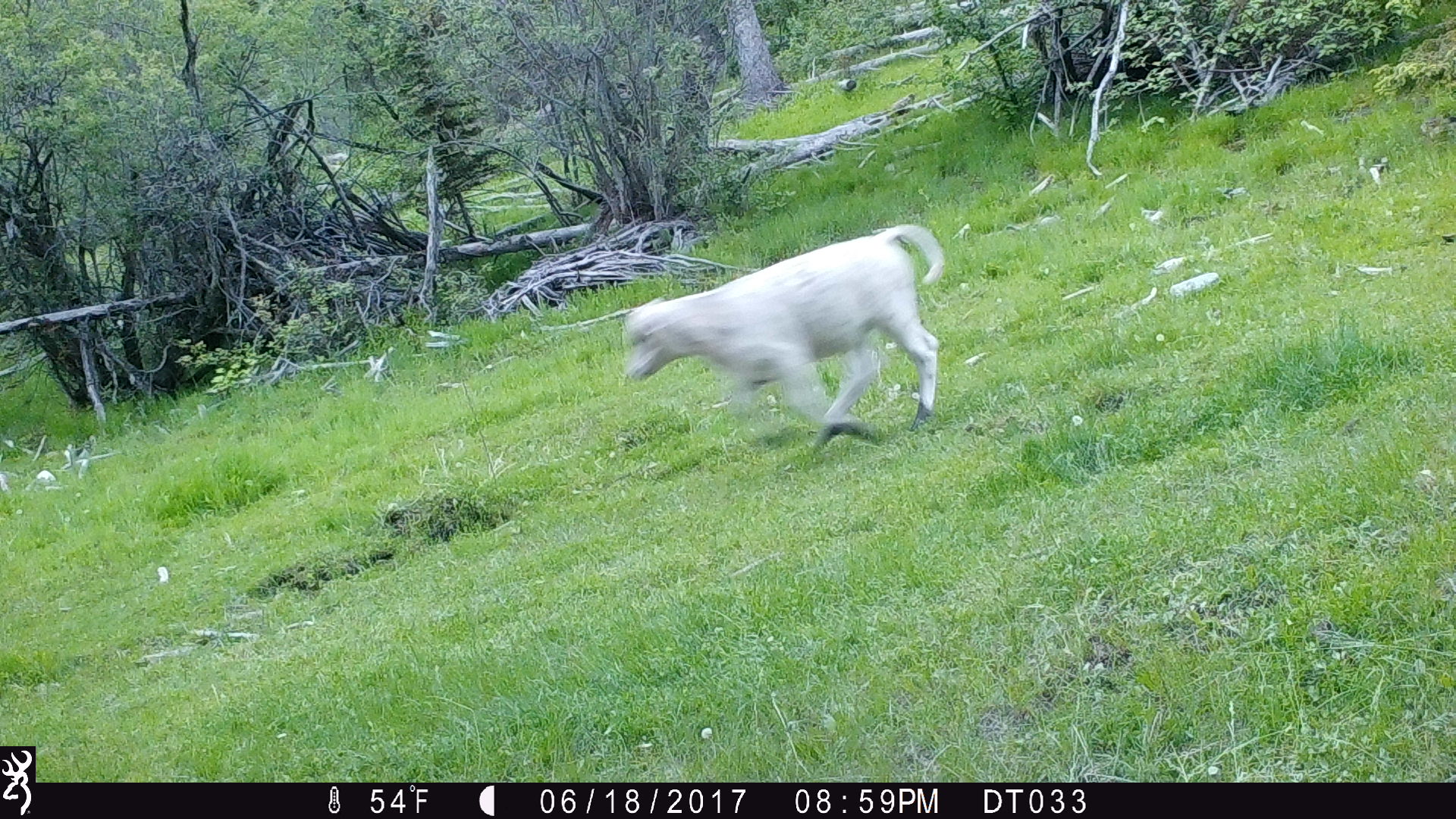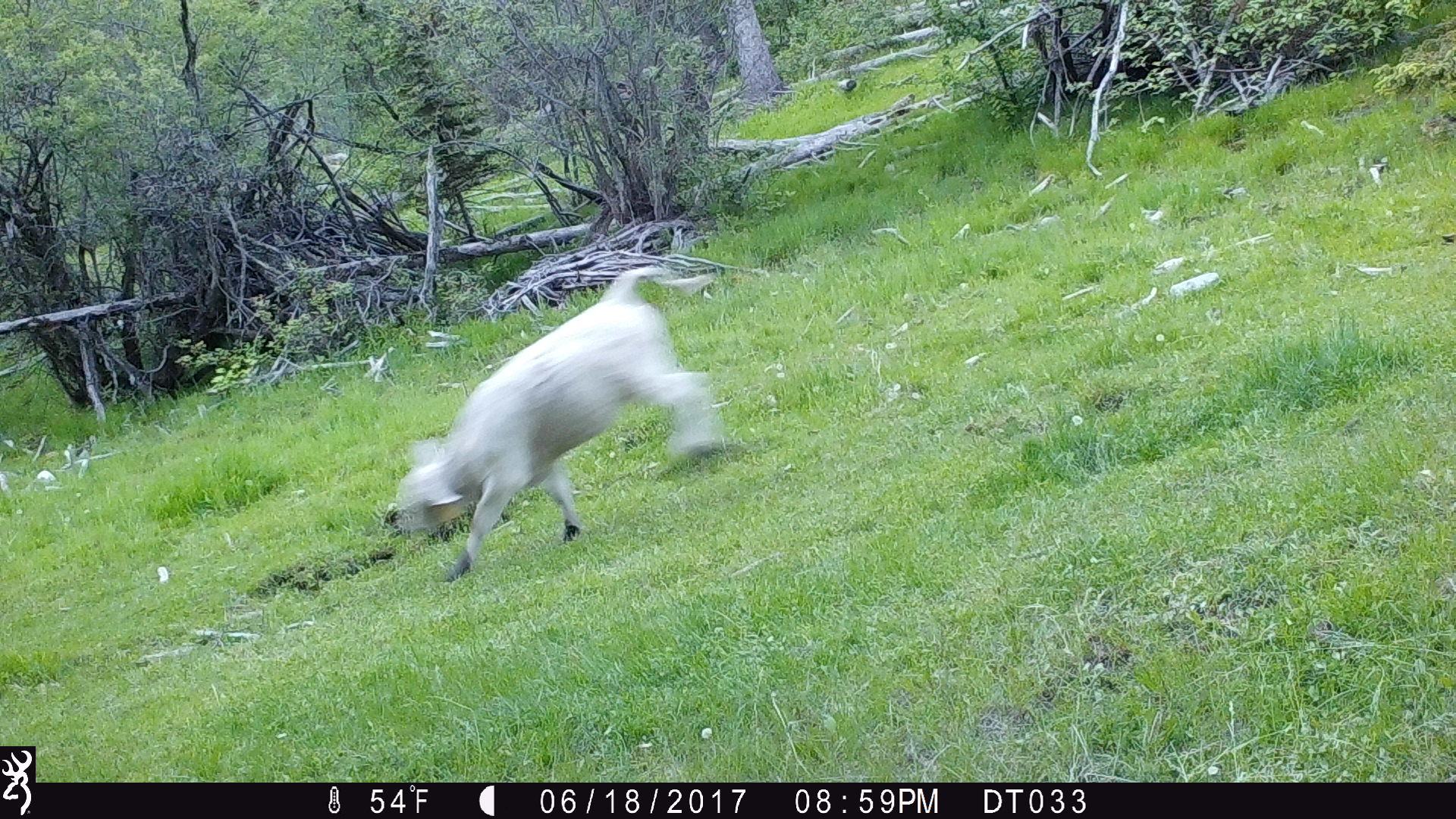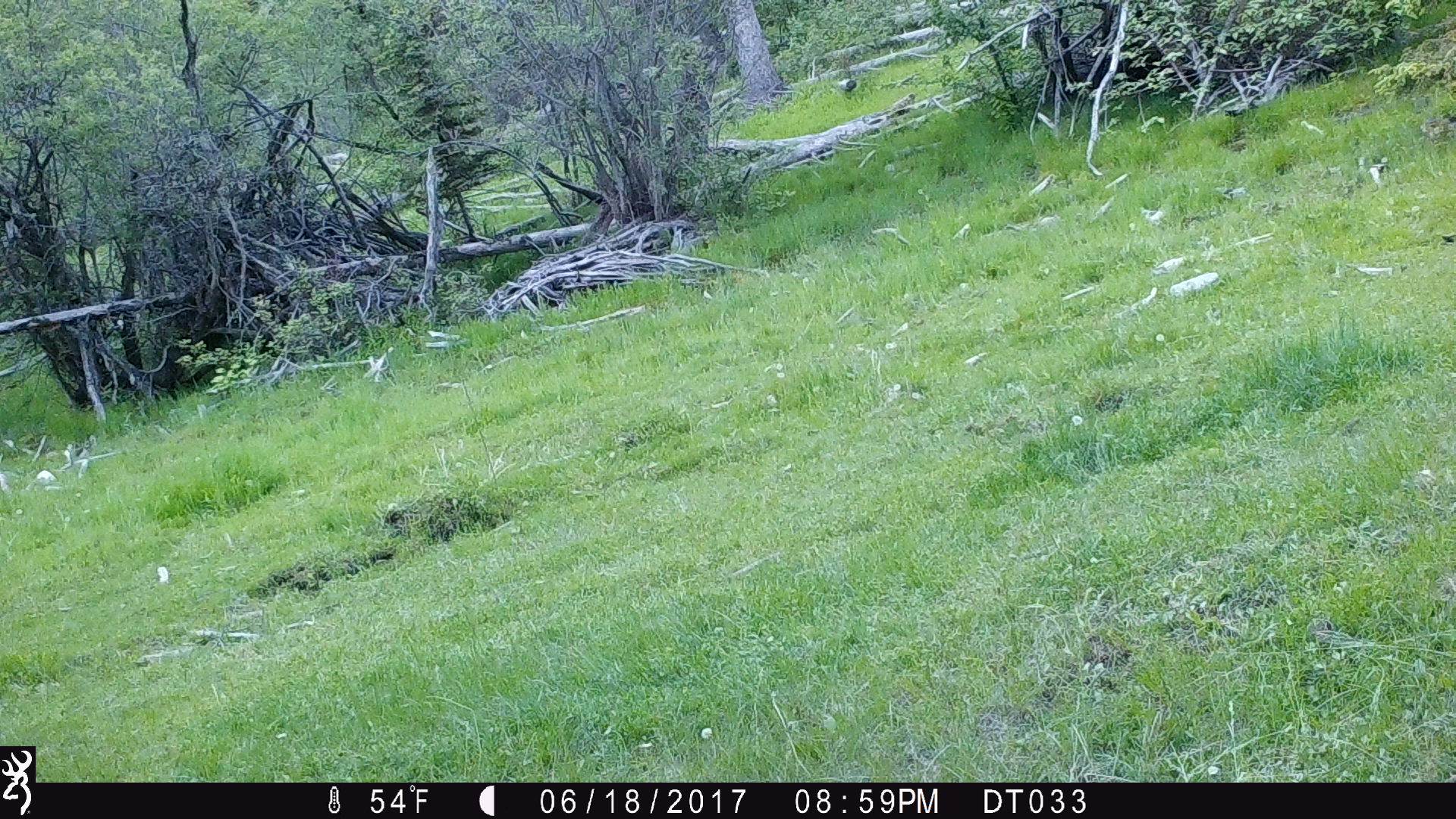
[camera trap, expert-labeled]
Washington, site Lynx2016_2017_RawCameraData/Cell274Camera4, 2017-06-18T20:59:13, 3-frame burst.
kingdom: Animalia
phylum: Chordata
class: Mammalia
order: Artiodactyla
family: Bovidae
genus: Bos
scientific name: Bos taurus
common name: domestic cattle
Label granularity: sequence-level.